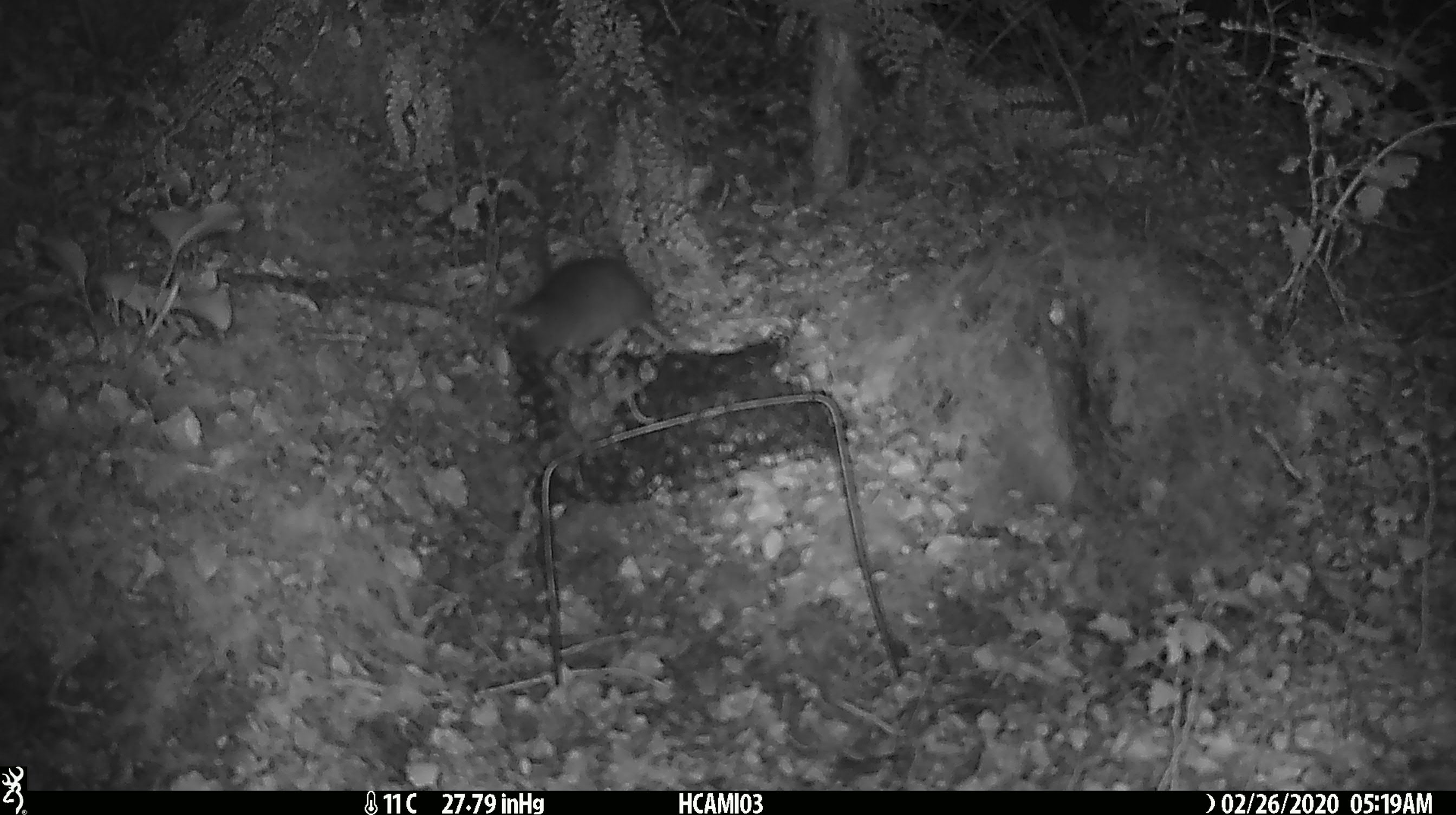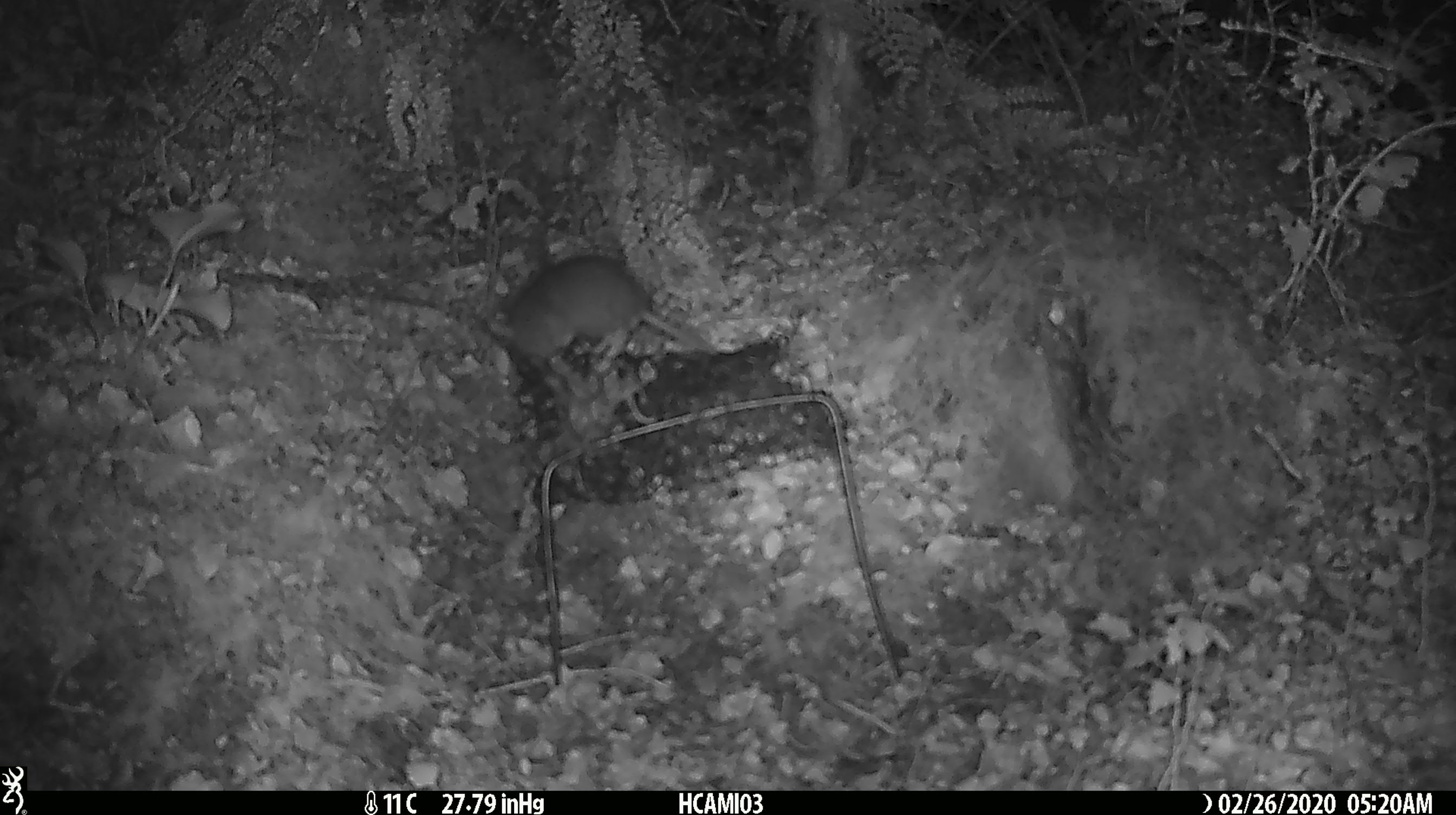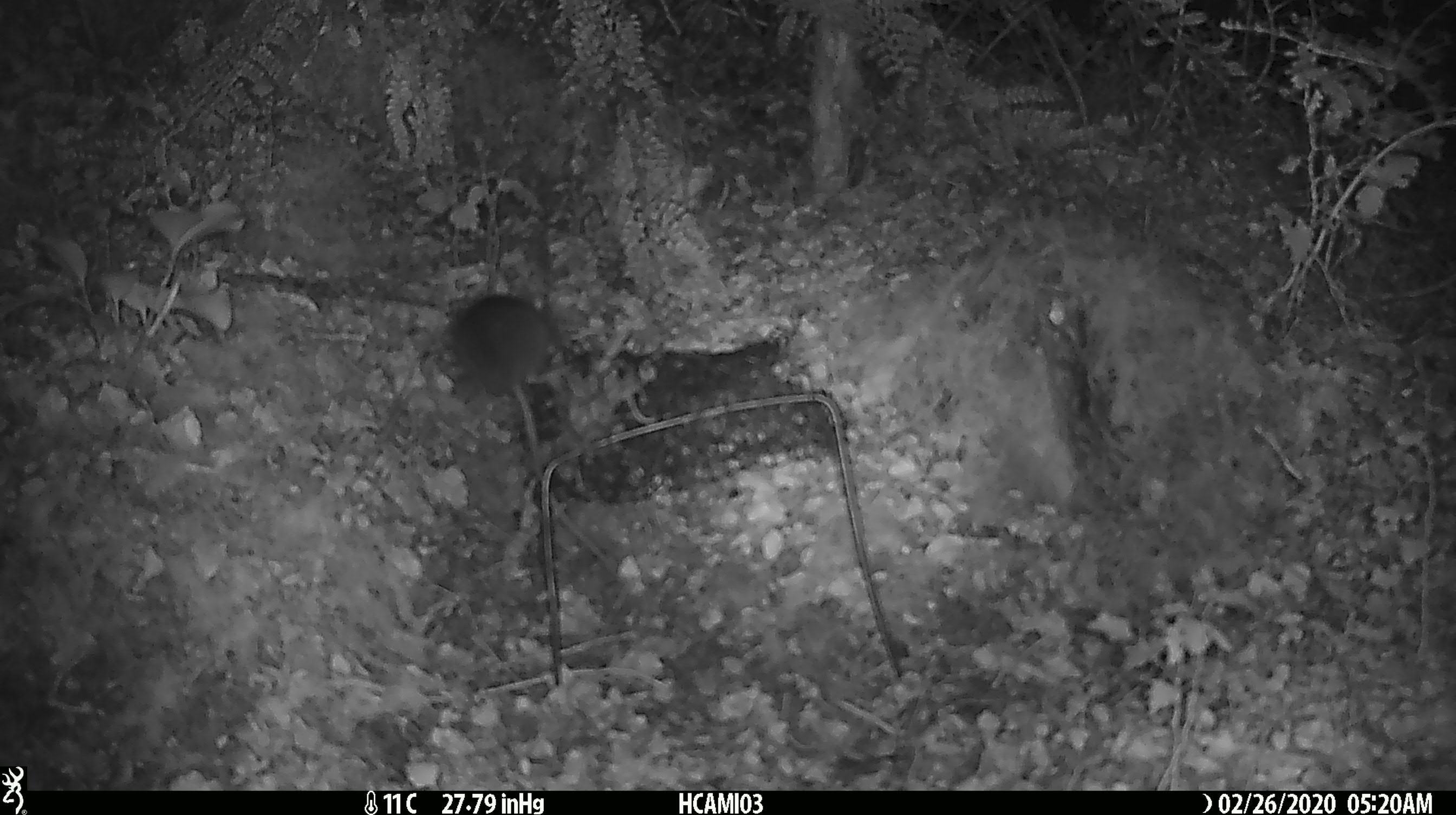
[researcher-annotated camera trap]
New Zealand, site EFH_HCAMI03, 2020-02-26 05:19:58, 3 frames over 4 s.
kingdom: Animalia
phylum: Chordata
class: Mammalia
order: Rodentia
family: Muridae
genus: Mus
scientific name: Mus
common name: mouse